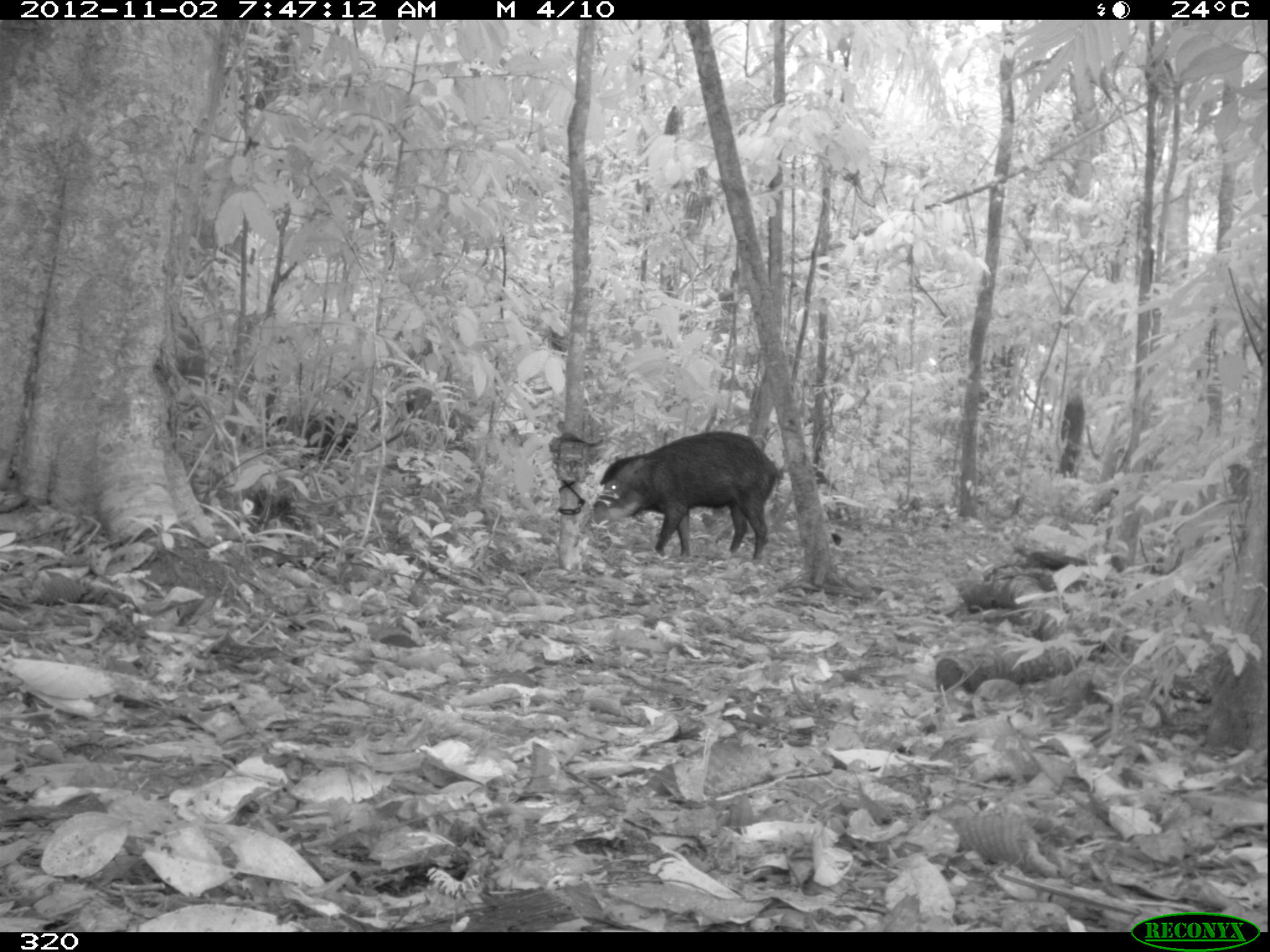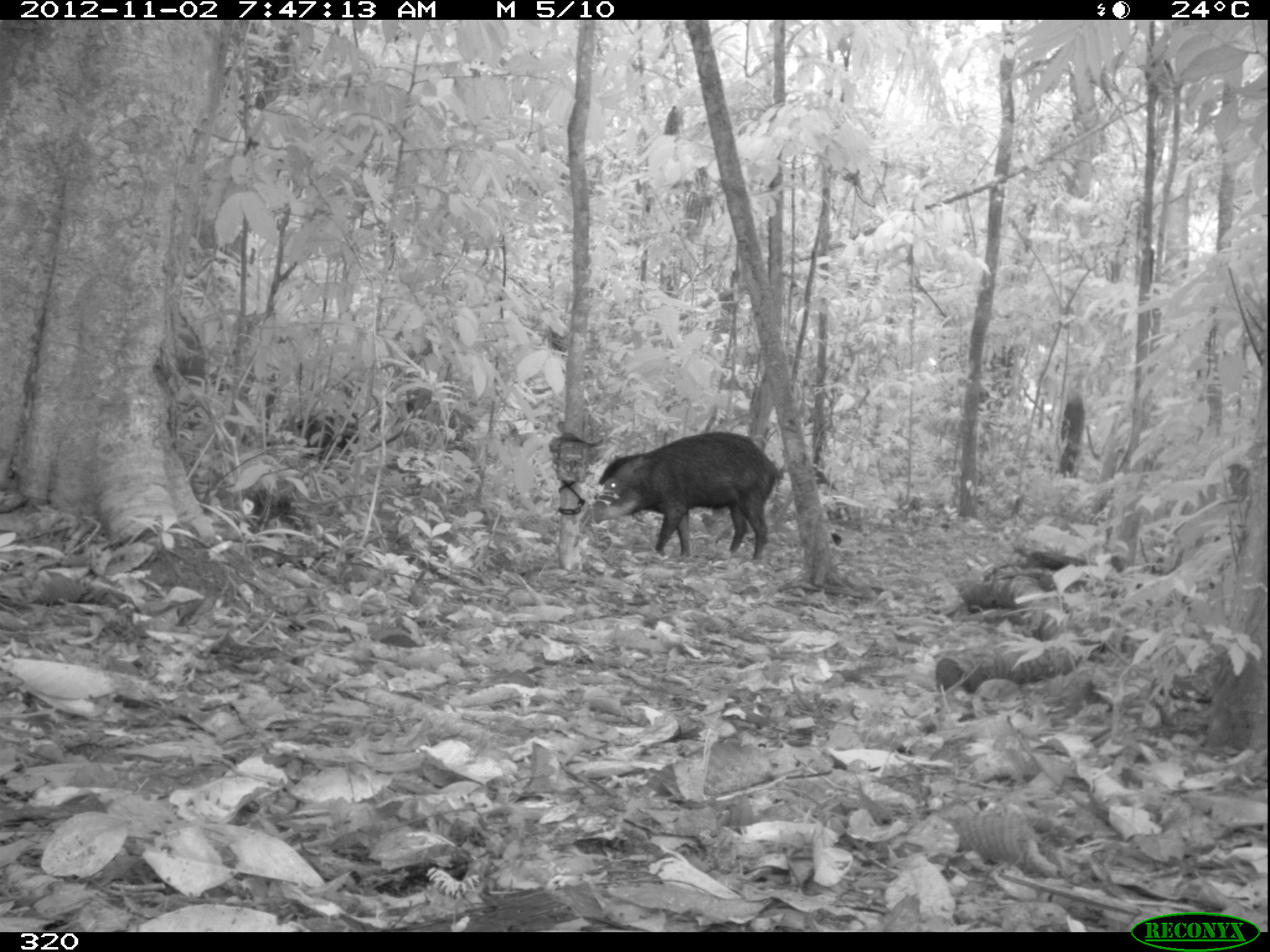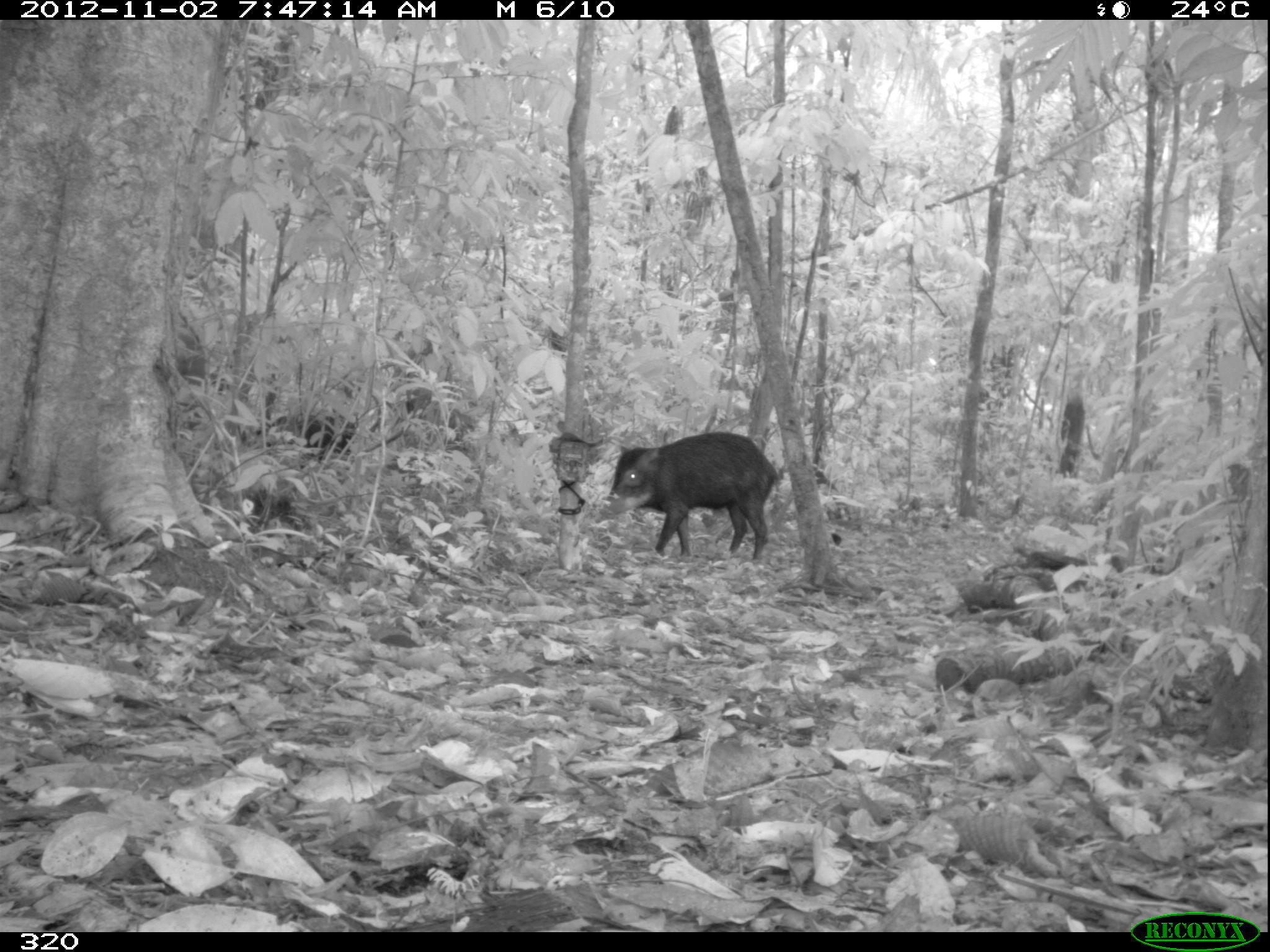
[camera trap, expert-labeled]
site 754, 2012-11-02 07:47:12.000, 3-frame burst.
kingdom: Animalia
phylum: Chordata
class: Mammalia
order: Artiodactyla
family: Tayassuidae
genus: Tayassu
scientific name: Tayassu pecari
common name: white-lipped peccary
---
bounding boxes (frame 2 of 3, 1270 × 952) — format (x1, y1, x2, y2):
tayassu pecari: (580, 430, 780, 559); (277, 406, 366, 455)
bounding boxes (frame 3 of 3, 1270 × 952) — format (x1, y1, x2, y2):
tayassu pecari: (592, 431, 780, 561); (244, 409, 369, 465)